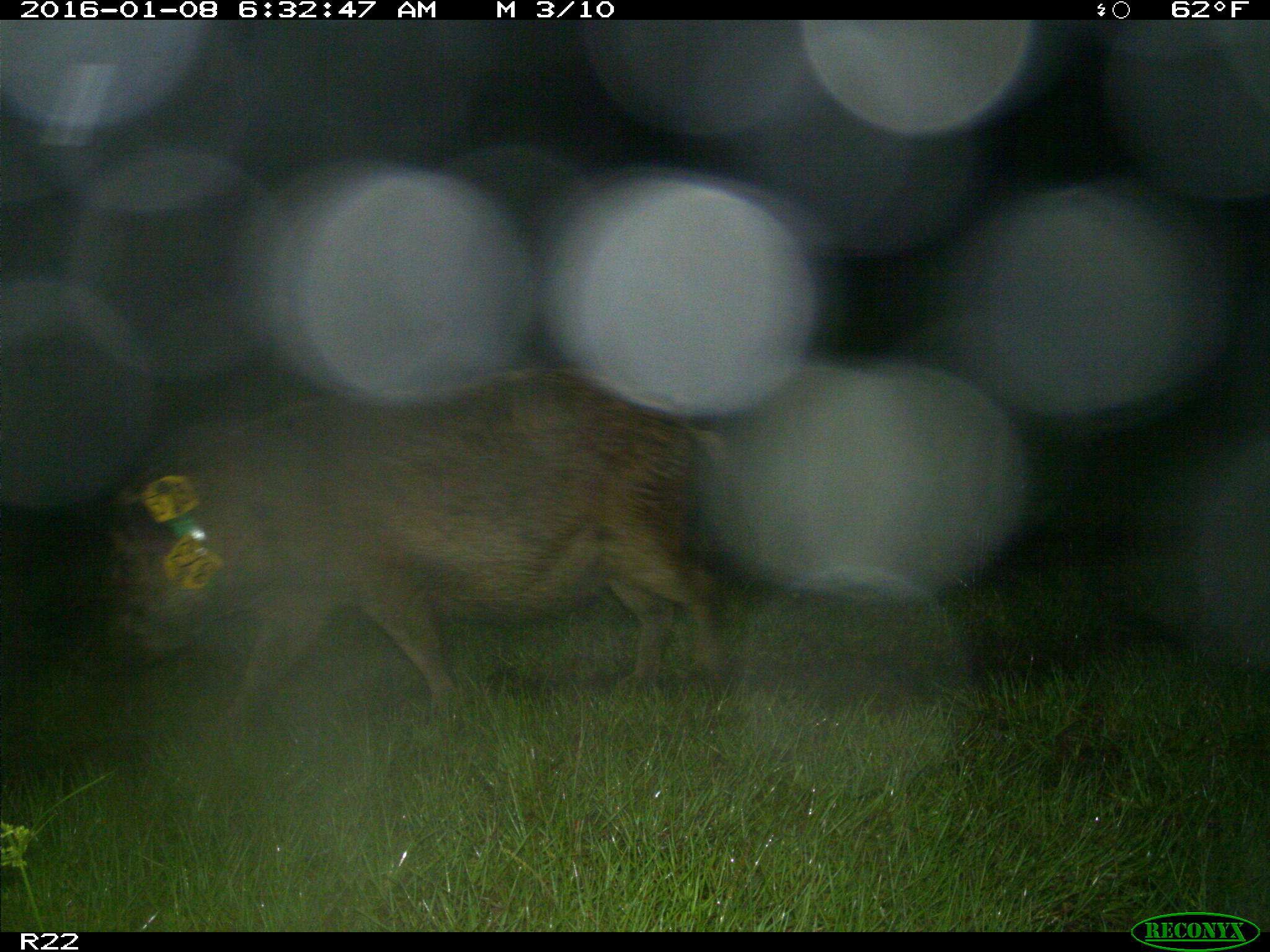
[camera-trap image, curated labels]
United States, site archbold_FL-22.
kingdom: Animalia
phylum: Chordata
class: Mammalia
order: Artiodactyla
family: Suidae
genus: Sus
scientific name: Sus scrofa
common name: wild boar